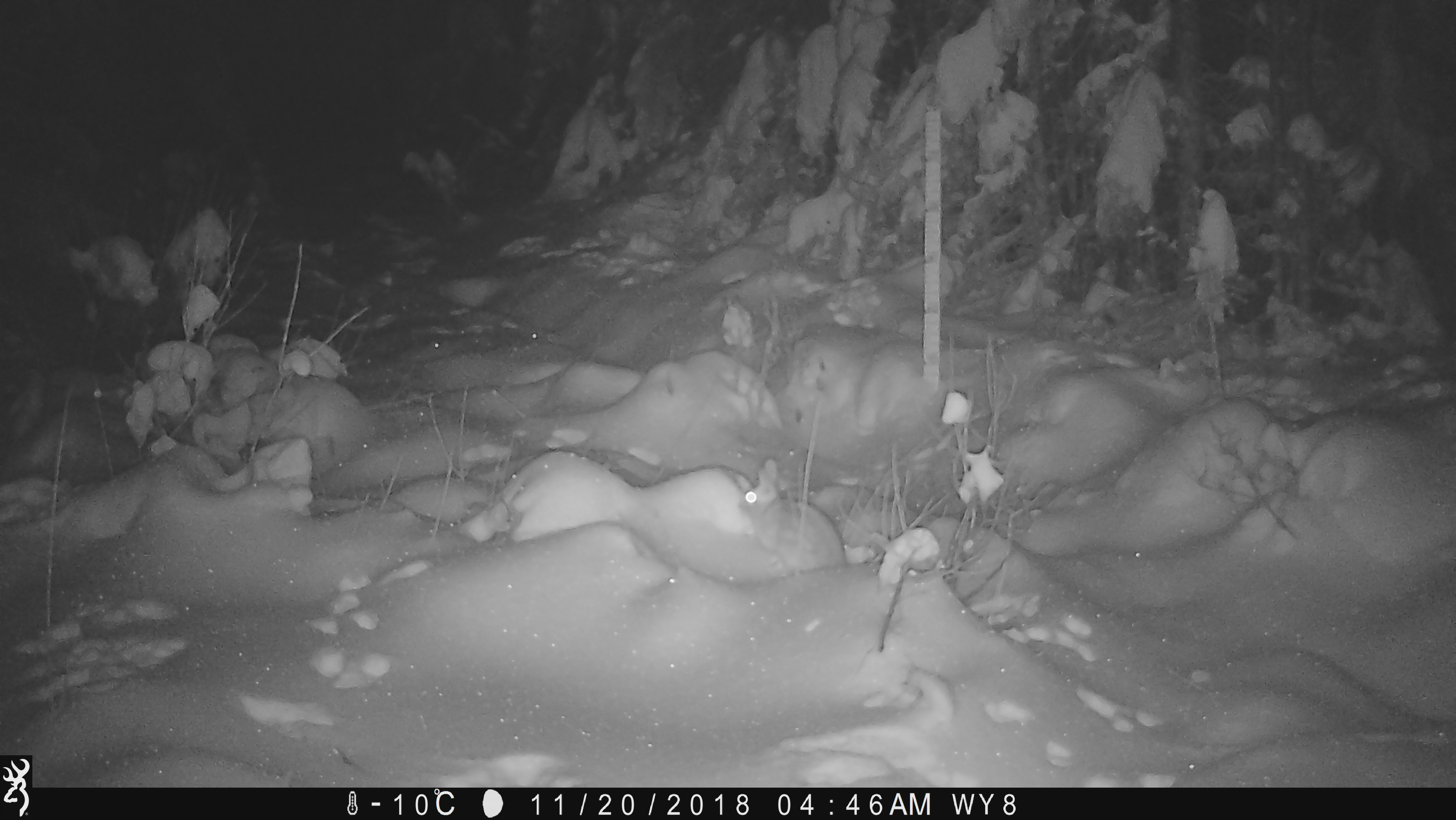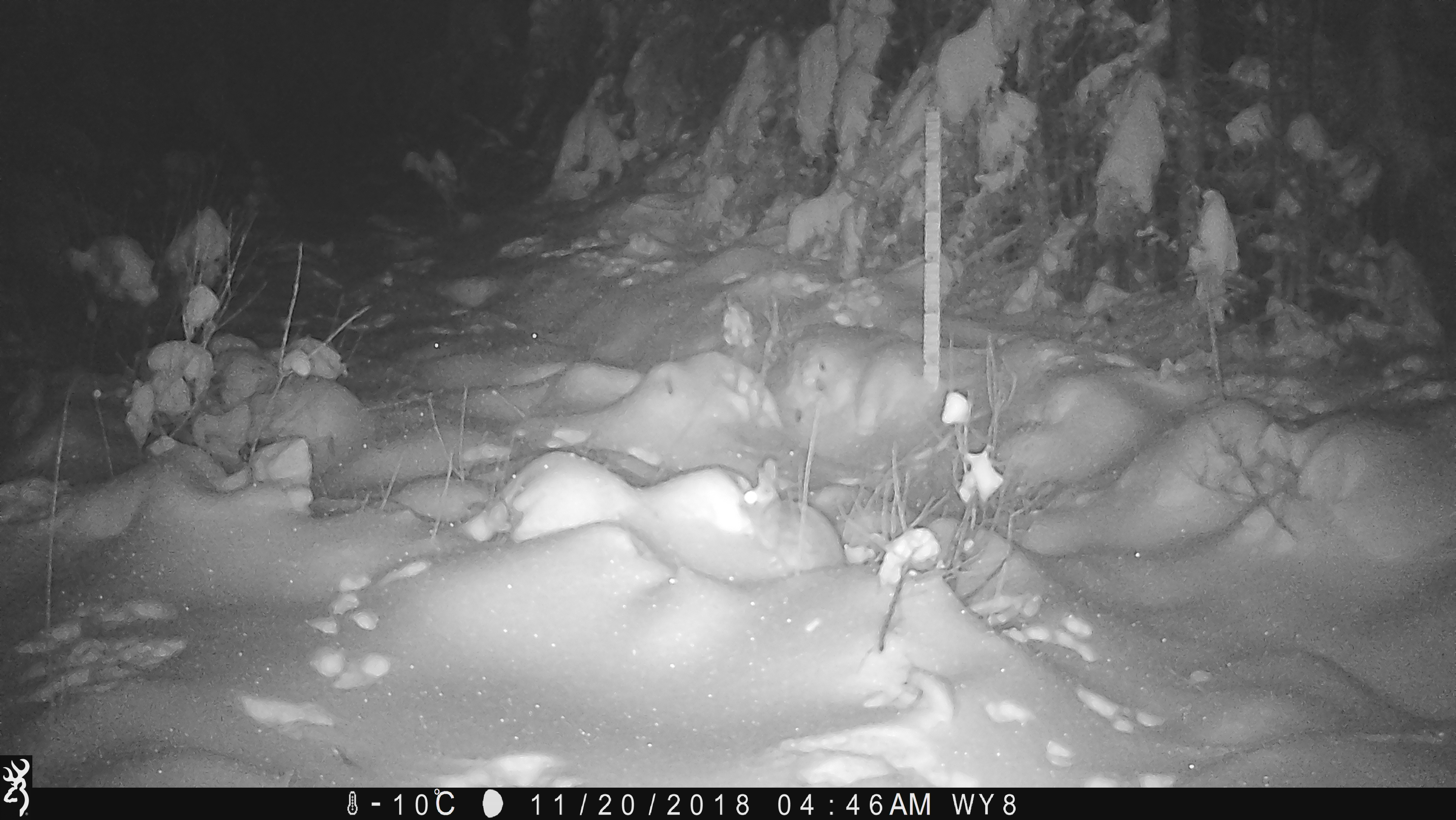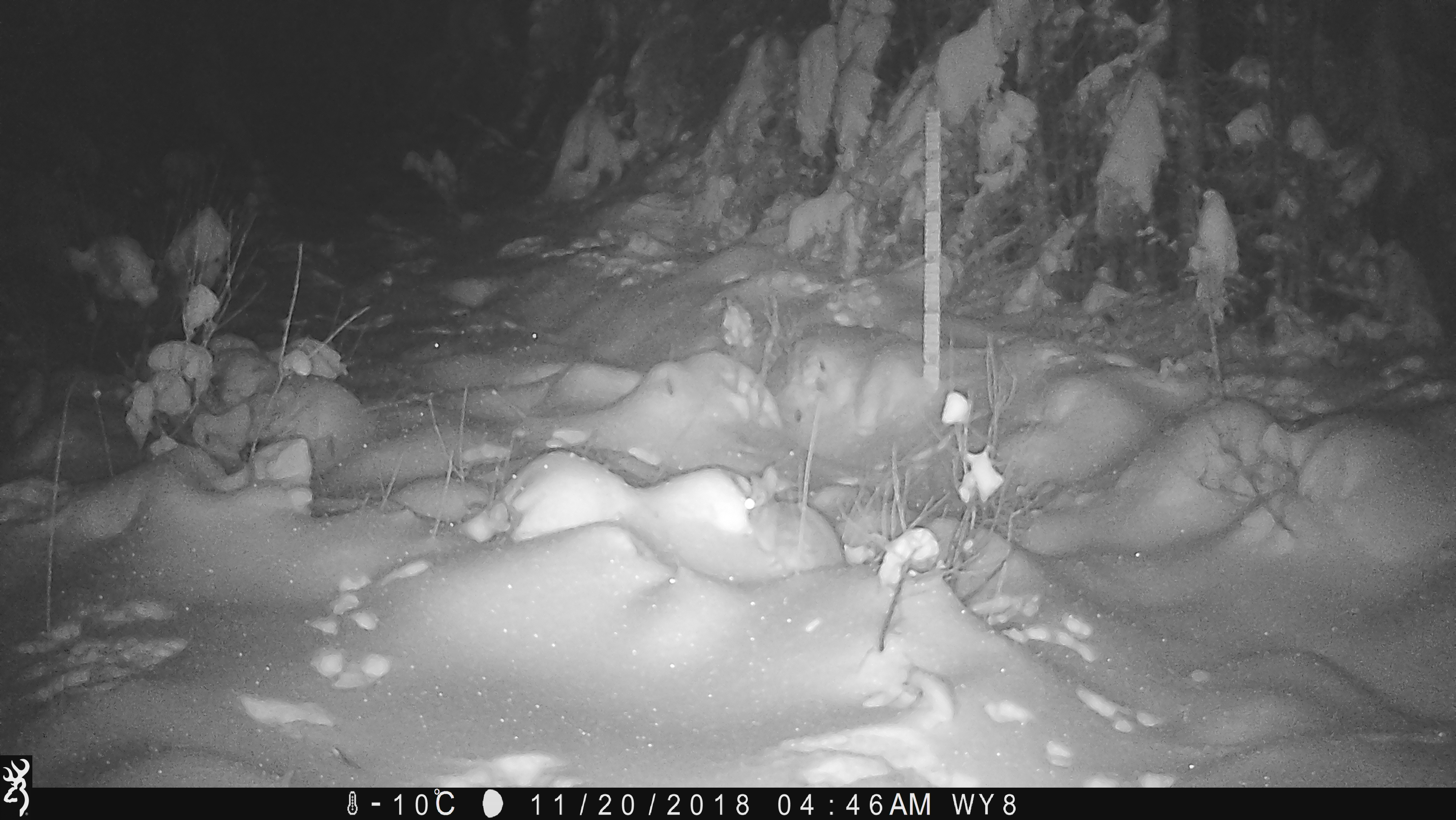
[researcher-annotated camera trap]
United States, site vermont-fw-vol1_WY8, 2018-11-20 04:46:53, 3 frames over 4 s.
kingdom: Animalia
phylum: Chordata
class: Mammalia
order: Lagomorpha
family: Leporidae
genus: Lepus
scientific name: Lepus americanus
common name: snowshoe hare